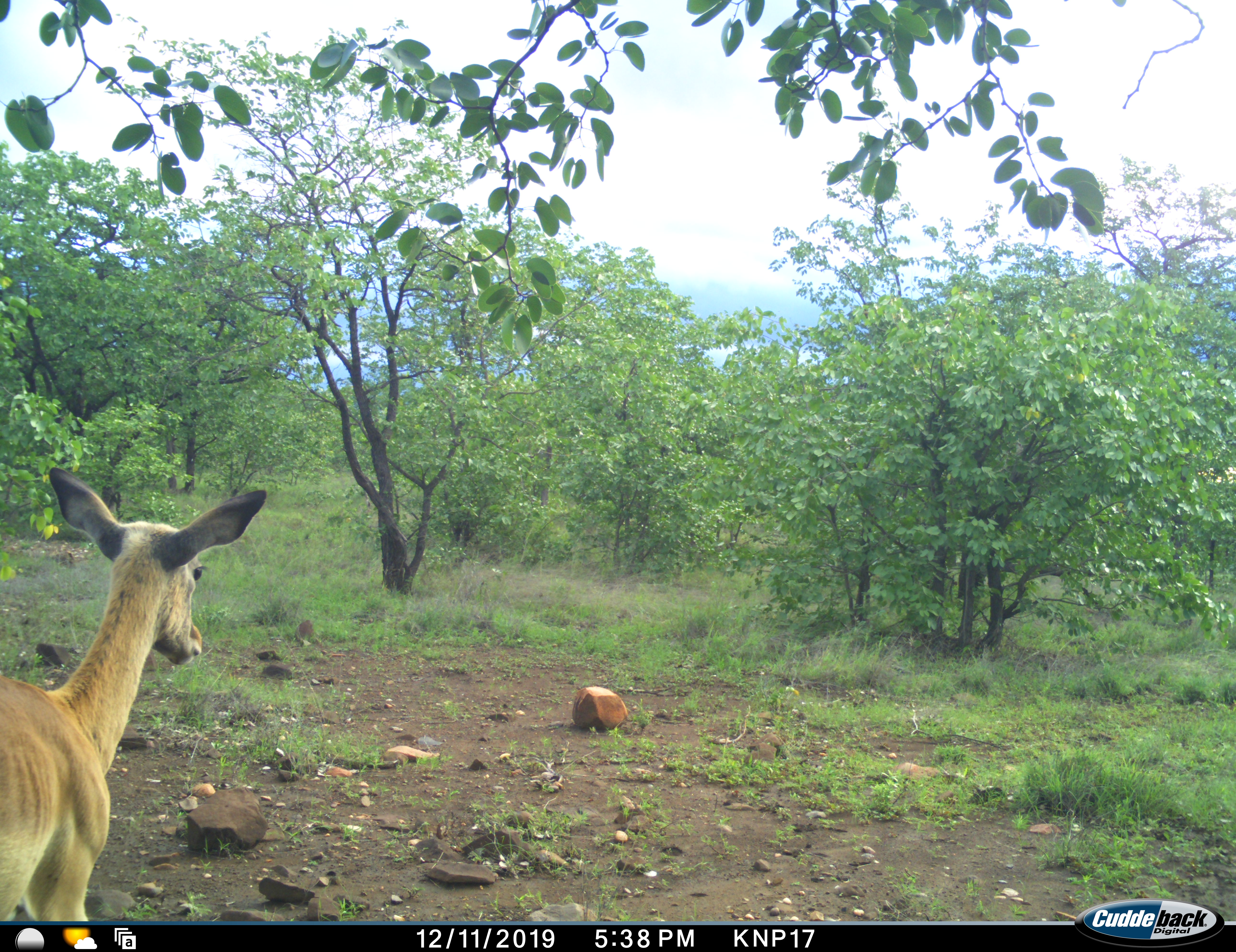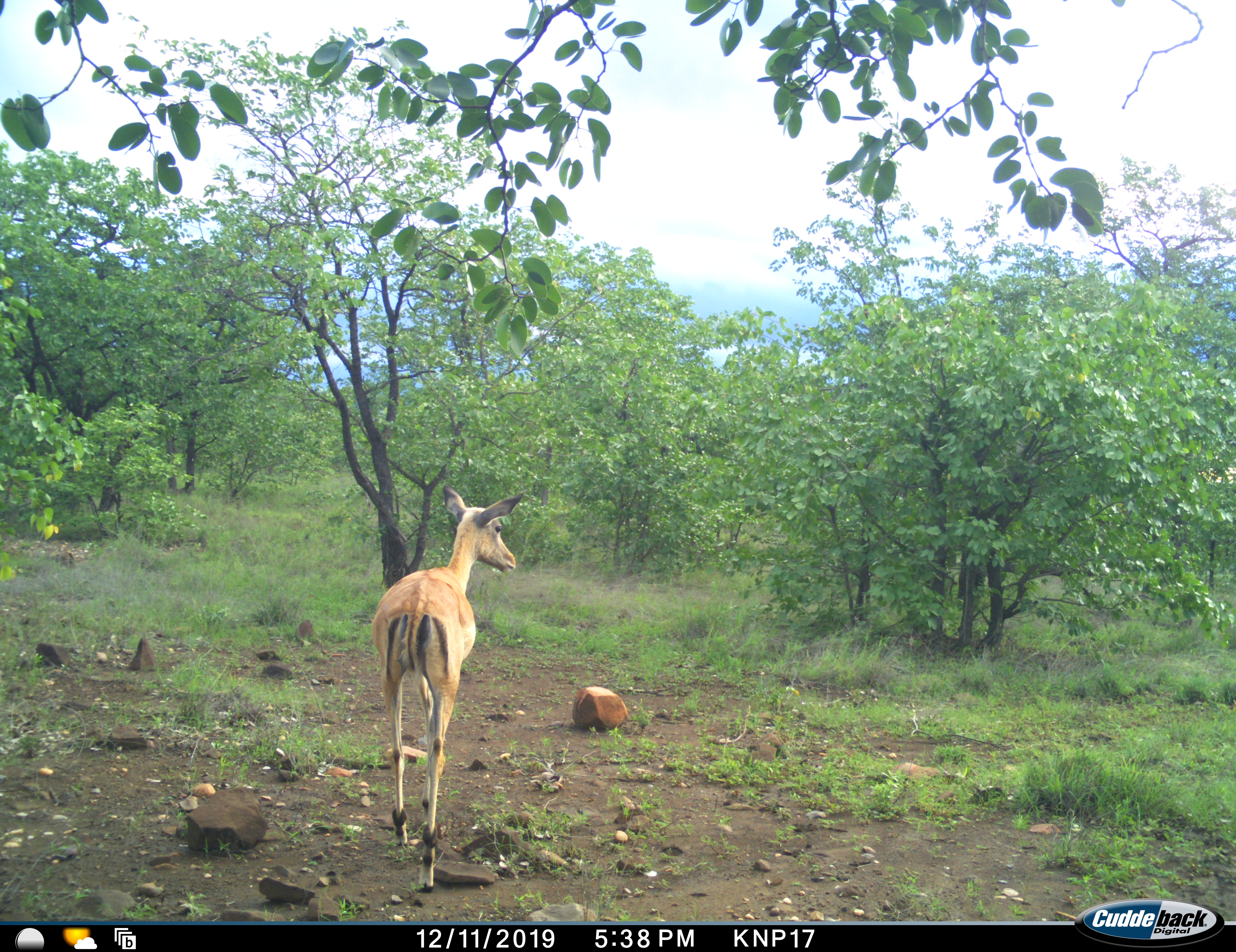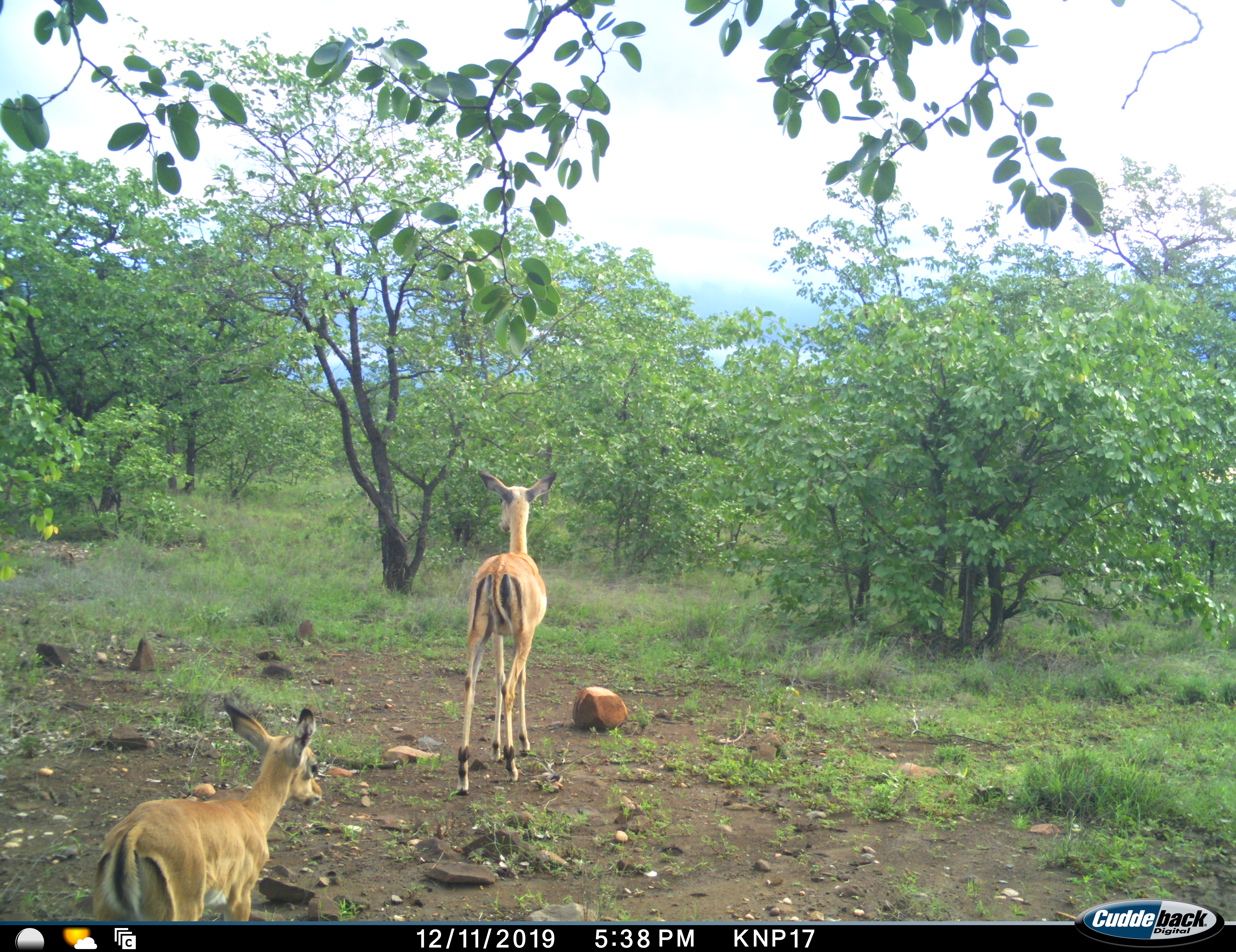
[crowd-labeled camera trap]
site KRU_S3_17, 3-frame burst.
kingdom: Animalia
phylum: Chordata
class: Mammalia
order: Artiodactyla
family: Bovidae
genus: Aepyceros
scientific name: Aepyceros melampus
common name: impala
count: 2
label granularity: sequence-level